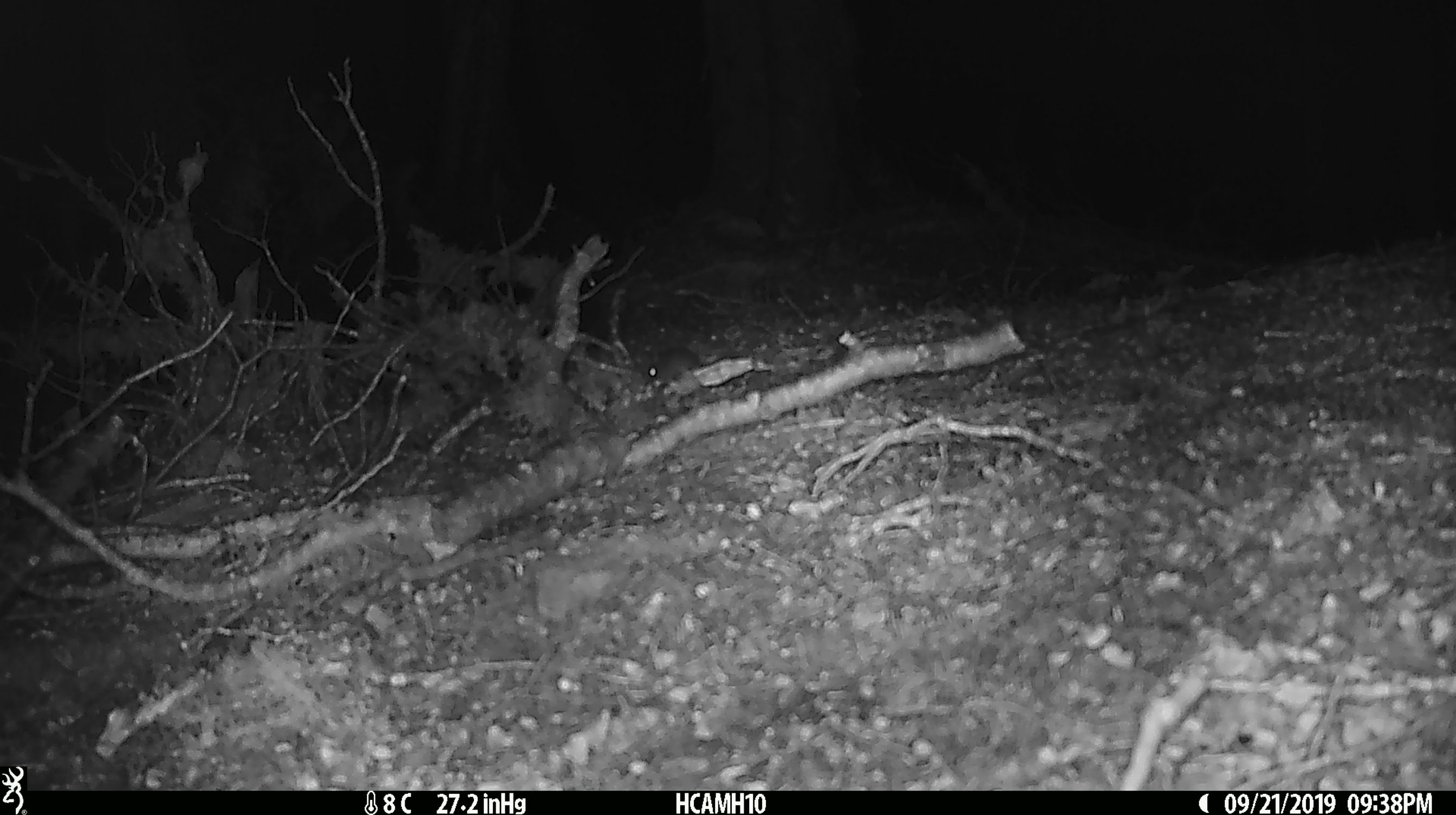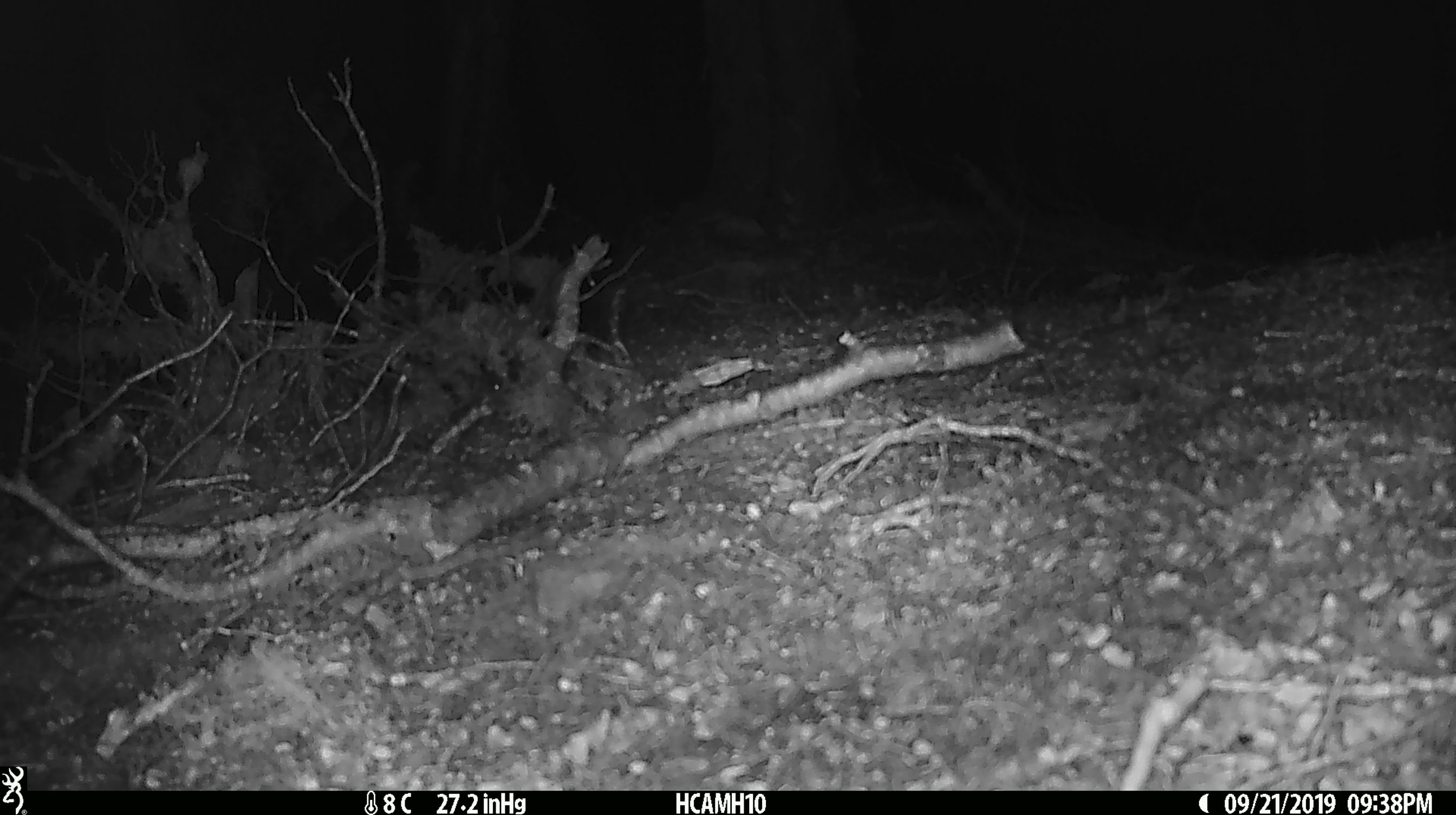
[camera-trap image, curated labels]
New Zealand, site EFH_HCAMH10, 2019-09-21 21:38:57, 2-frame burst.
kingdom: Animalia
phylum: Chordata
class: Mammalia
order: Rodentia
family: Muridae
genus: Mus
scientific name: Mus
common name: mouse